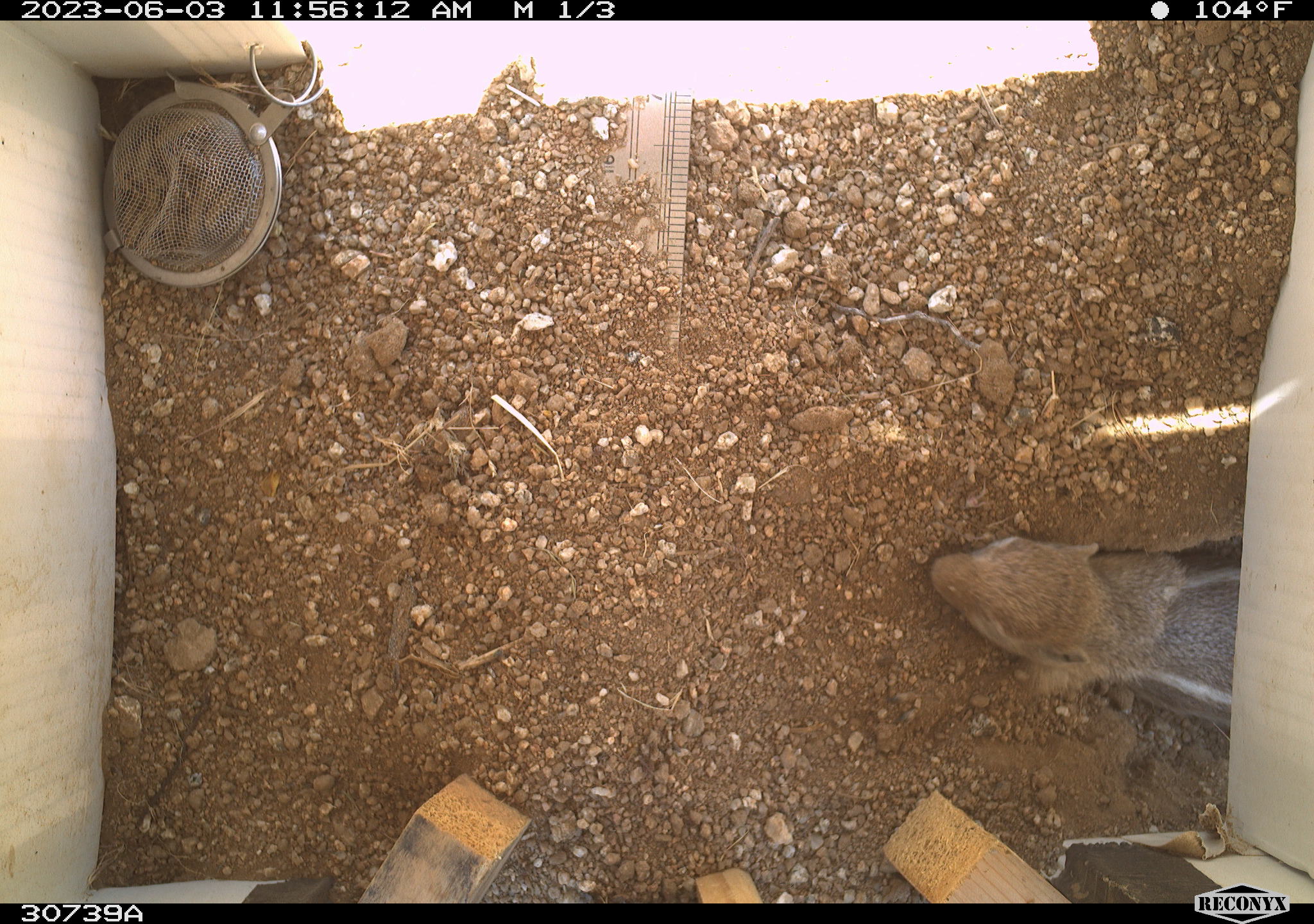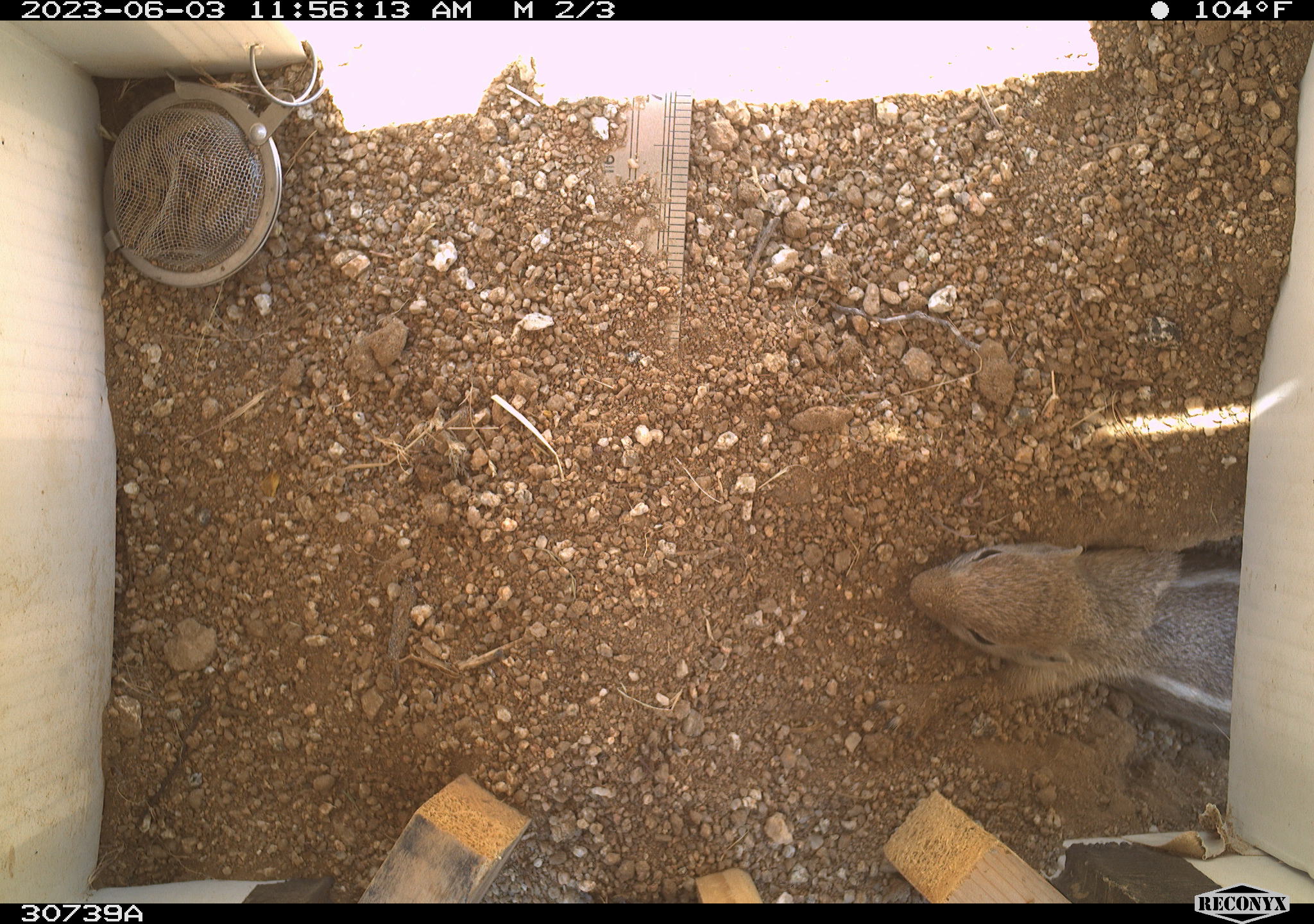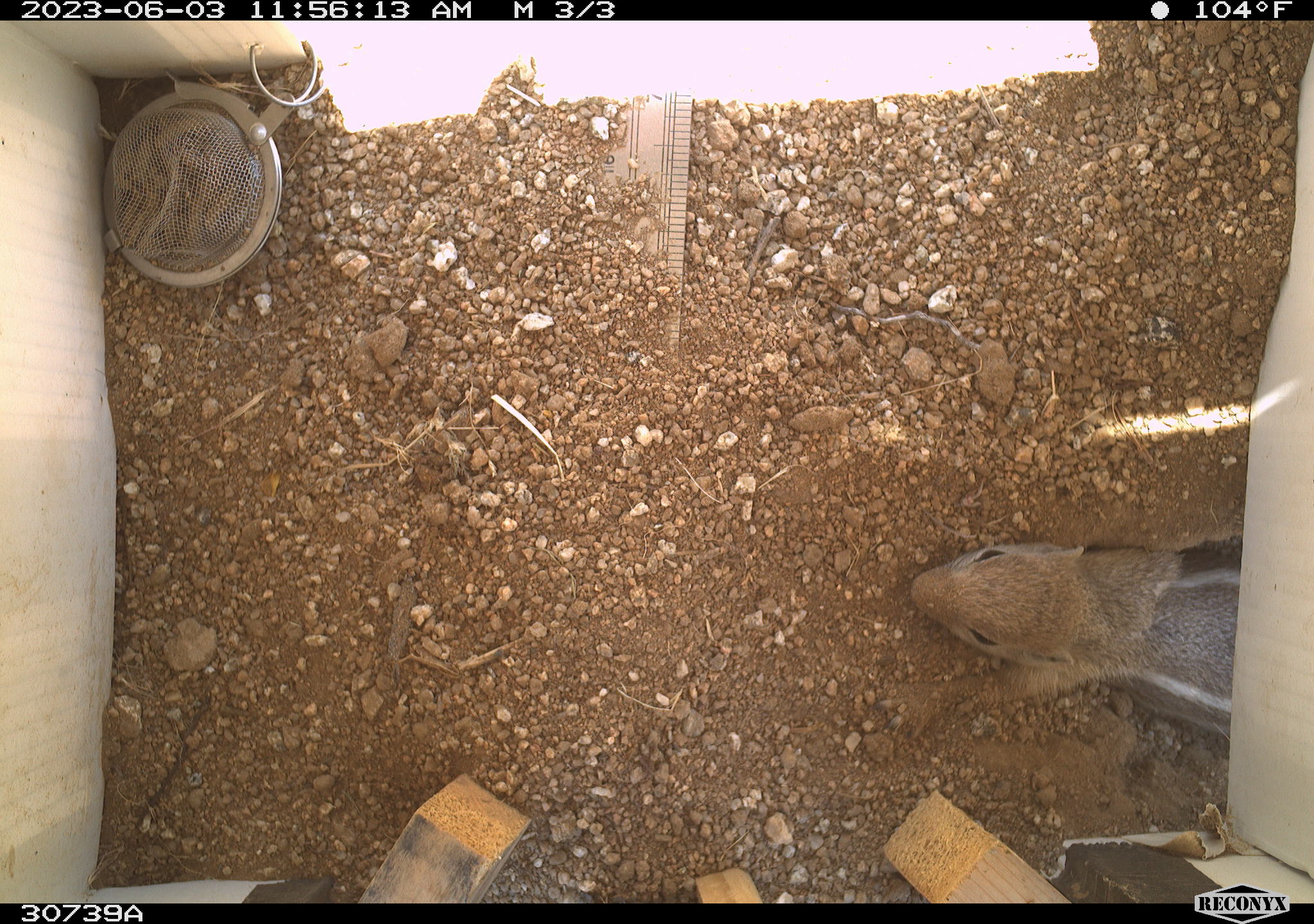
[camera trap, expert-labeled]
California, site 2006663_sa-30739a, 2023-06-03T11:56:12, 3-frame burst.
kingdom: Animalia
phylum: Chordata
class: Mammalia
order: Rodentia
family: Sciuridae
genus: Ammospermophilus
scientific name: Ammospermophilus leucurus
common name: white-tailed antelope squirrel